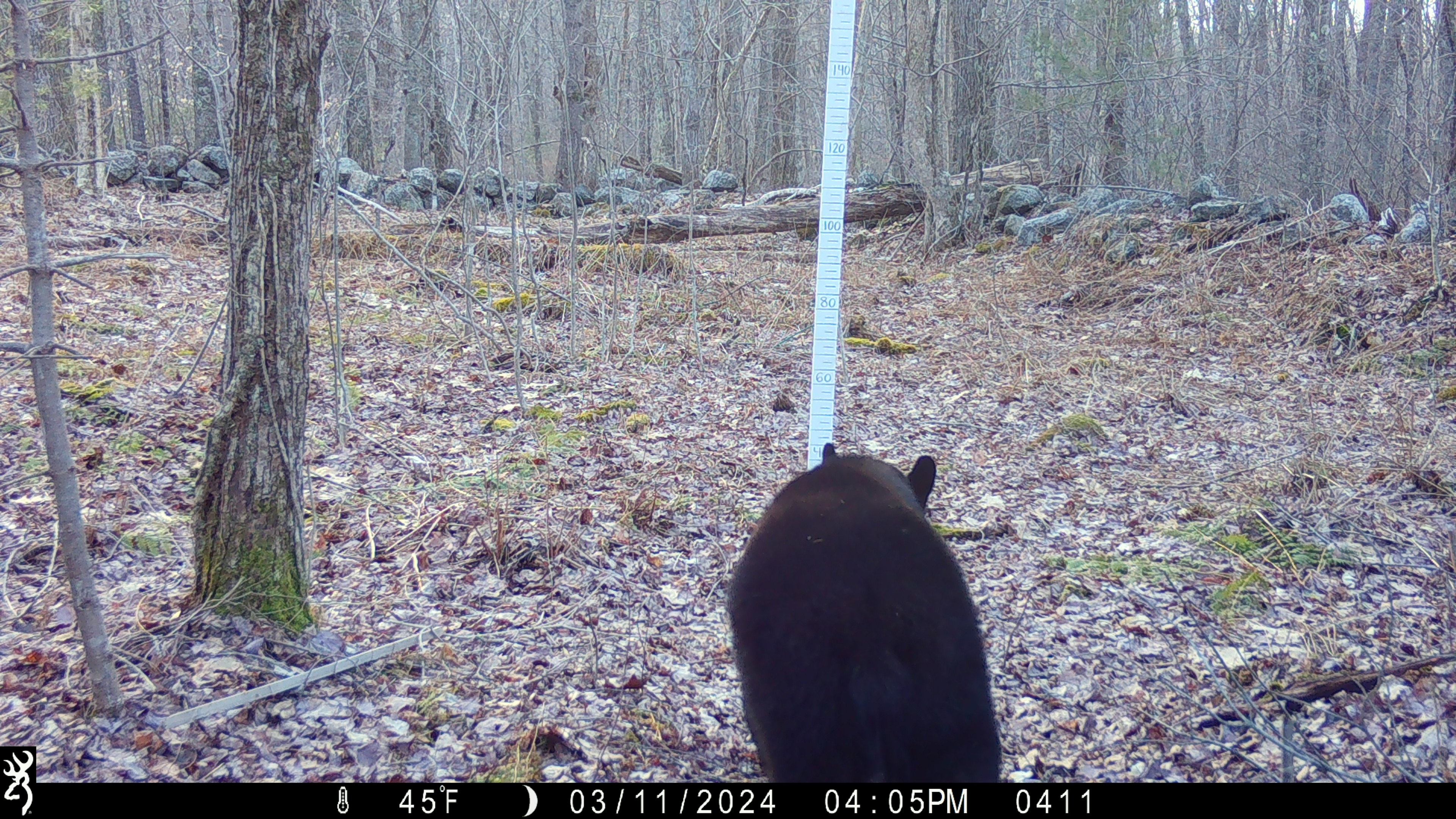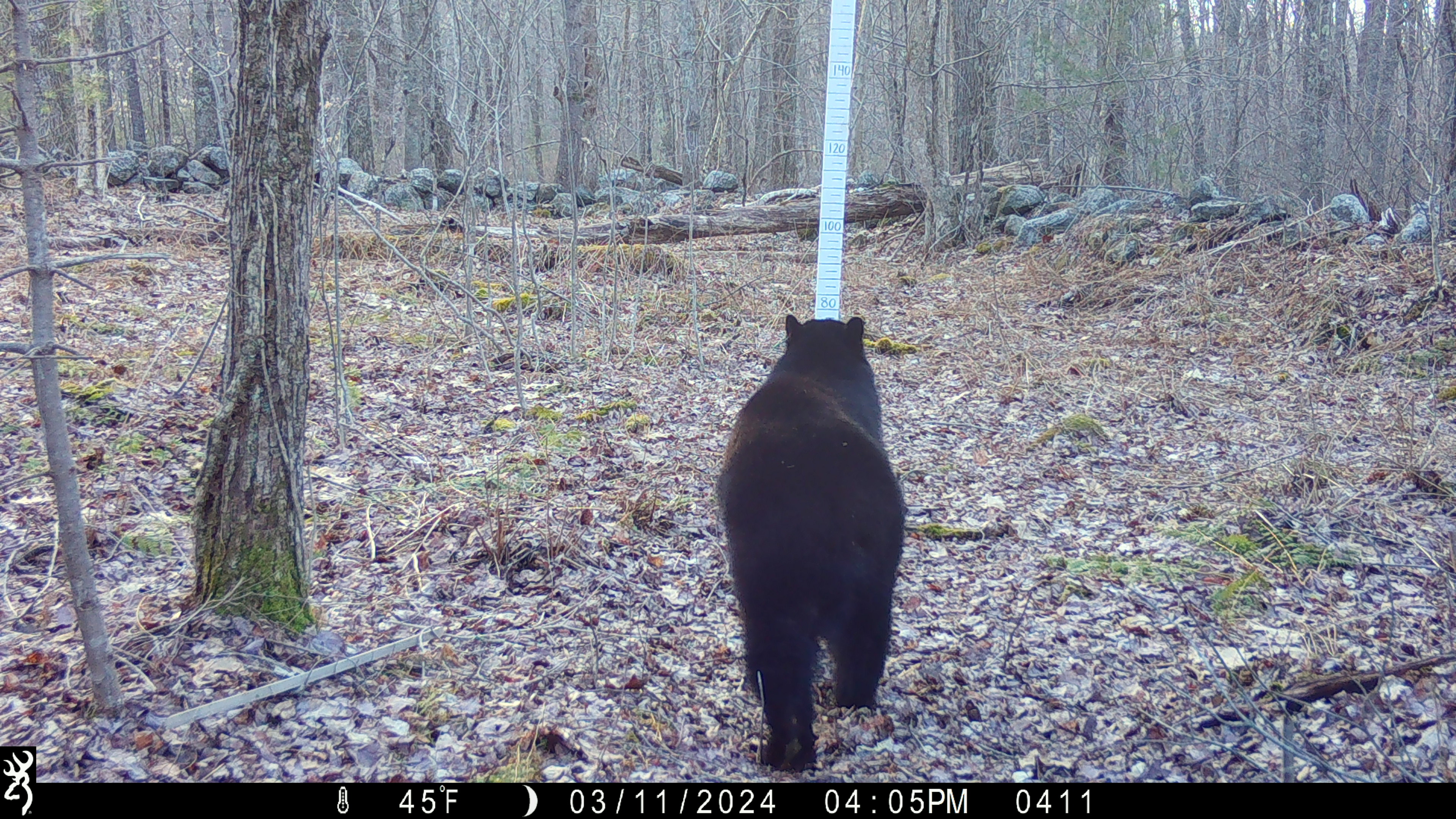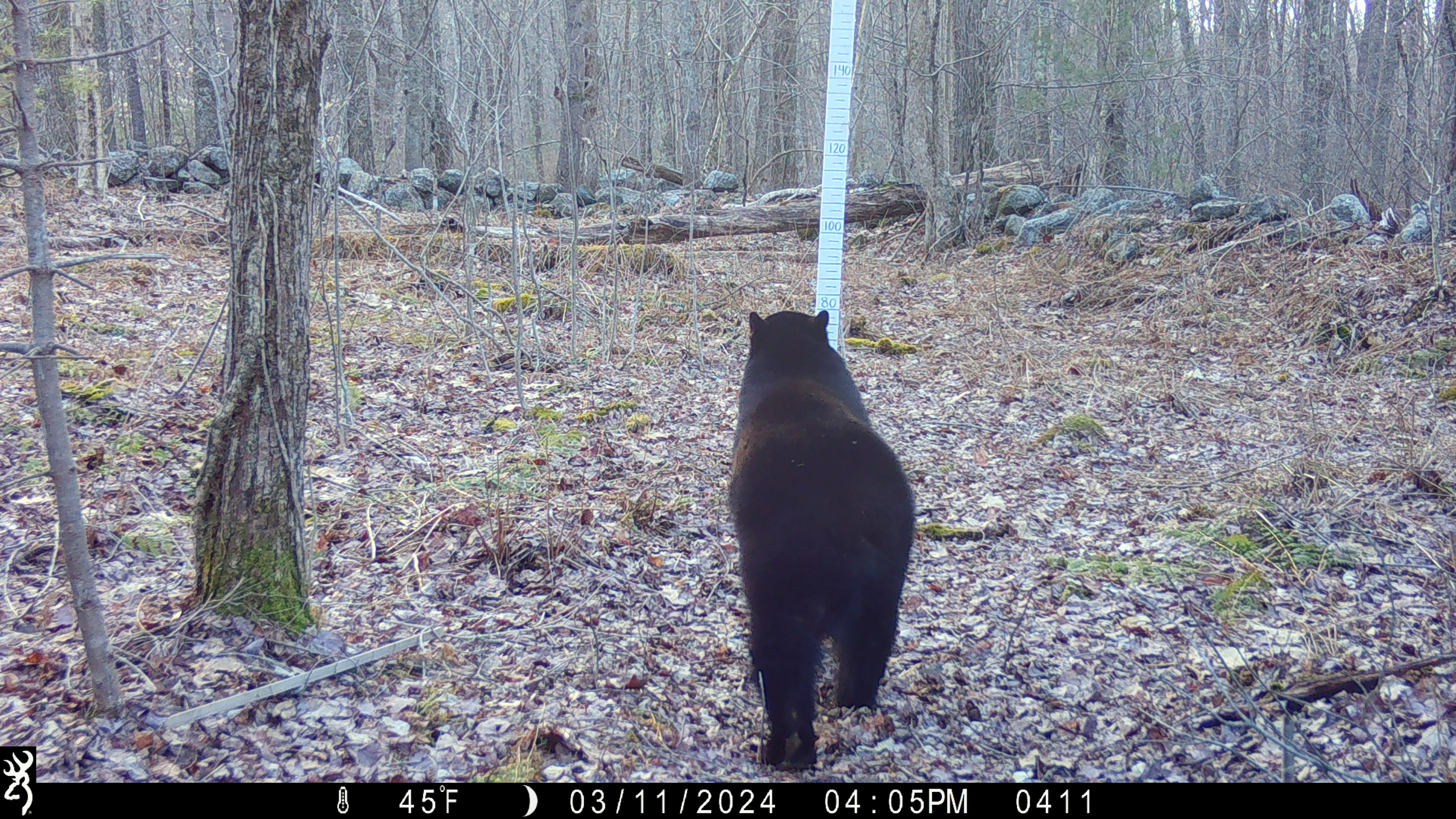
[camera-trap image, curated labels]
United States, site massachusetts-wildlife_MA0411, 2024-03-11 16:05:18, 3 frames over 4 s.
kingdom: Animalia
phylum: Chordata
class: Mammalia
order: Carnivora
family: Ursidae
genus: Ursus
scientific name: Ursus americanus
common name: black bear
Black bear (Ursus americanus).